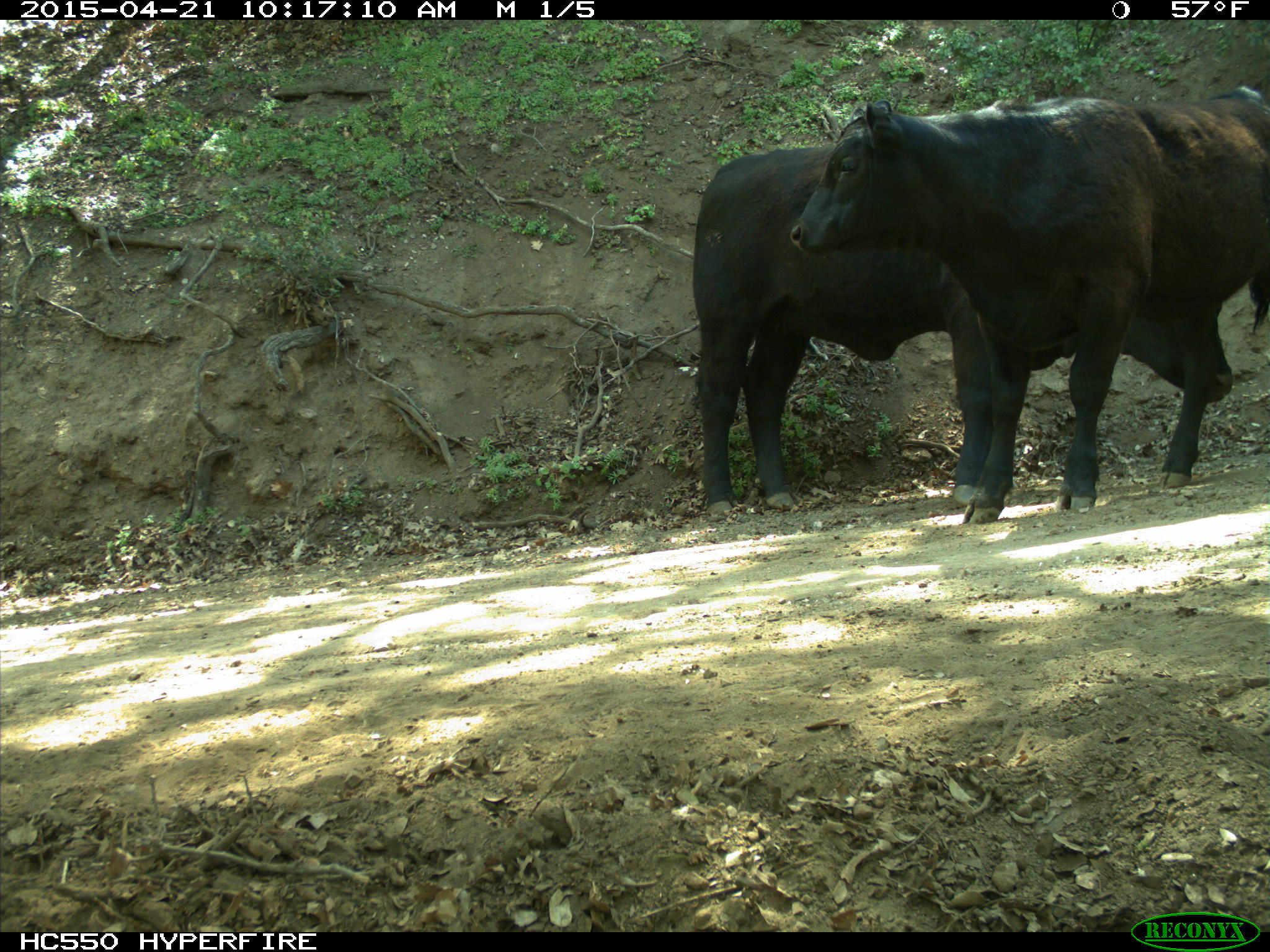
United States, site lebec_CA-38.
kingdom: Animalia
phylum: Chordata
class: Mammalia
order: Artiodactyla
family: Bovidae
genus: Bos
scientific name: Bos taurus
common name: domestic cow